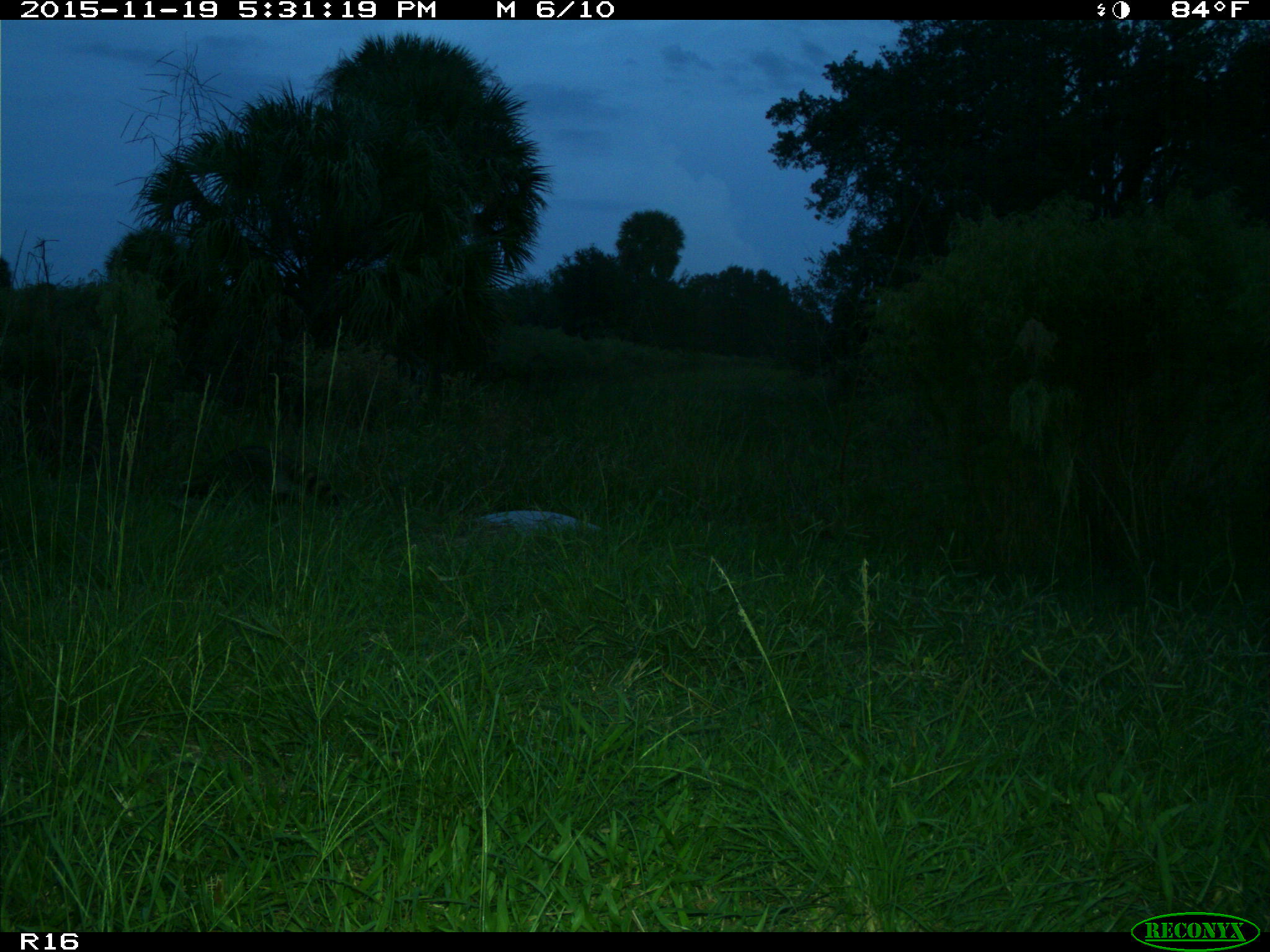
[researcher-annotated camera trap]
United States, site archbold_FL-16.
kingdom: Animalia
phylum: Chordata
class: Mammalia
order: Carnivora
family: Procyonidae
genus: Procyon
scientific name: Procyon lotor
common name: common raccoon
Procyon lotor (common raccoon).